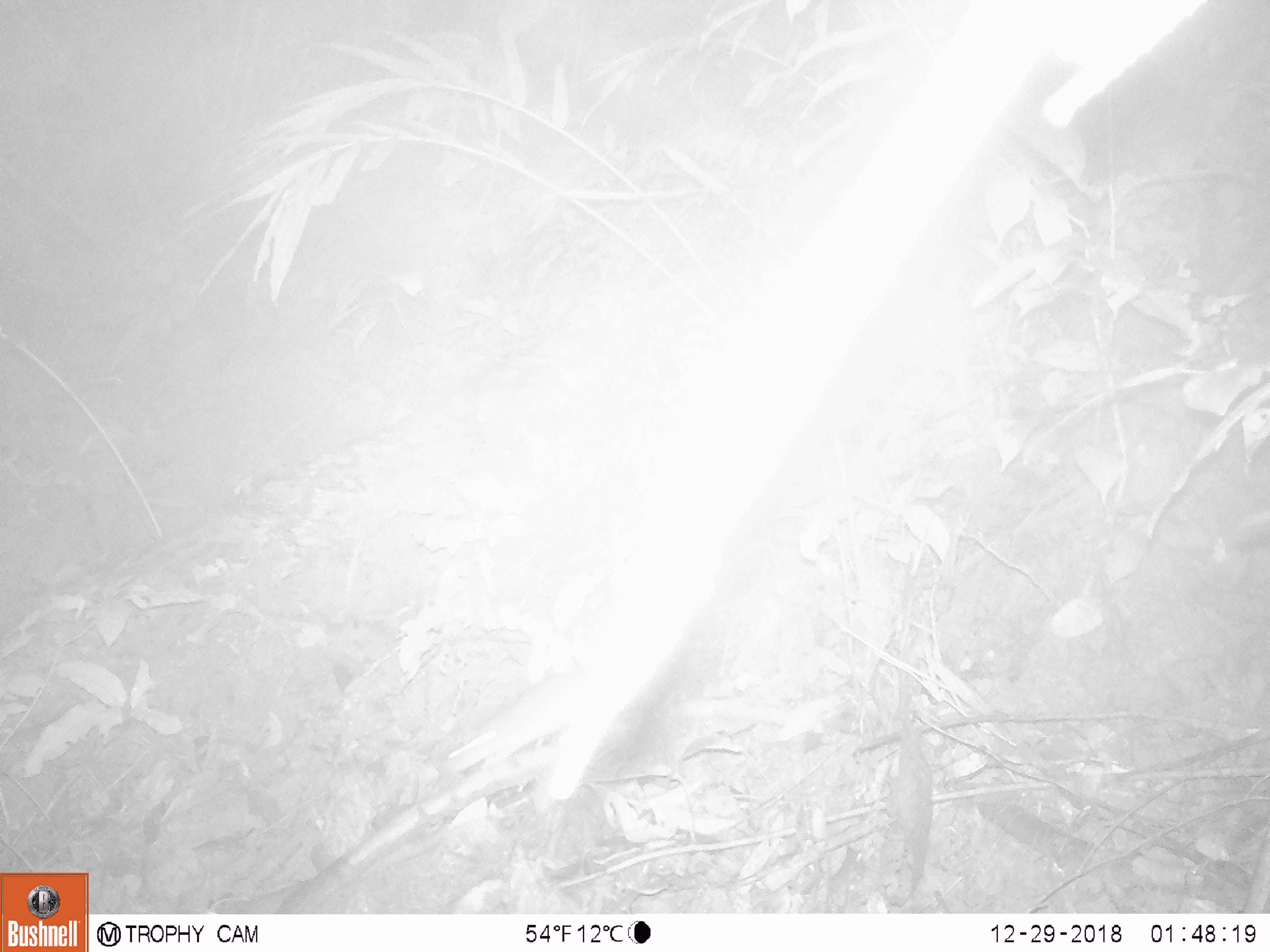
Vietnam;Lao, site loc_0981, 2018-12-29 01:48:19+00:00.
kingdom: Animalia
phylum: Chordata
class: Mammalia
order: Rodentia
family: Muridae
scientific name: Muridae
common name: old-world mice and rats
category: unidentified murid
Unidentified murid (old-world mice and rats) (Muridae). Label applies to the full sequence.